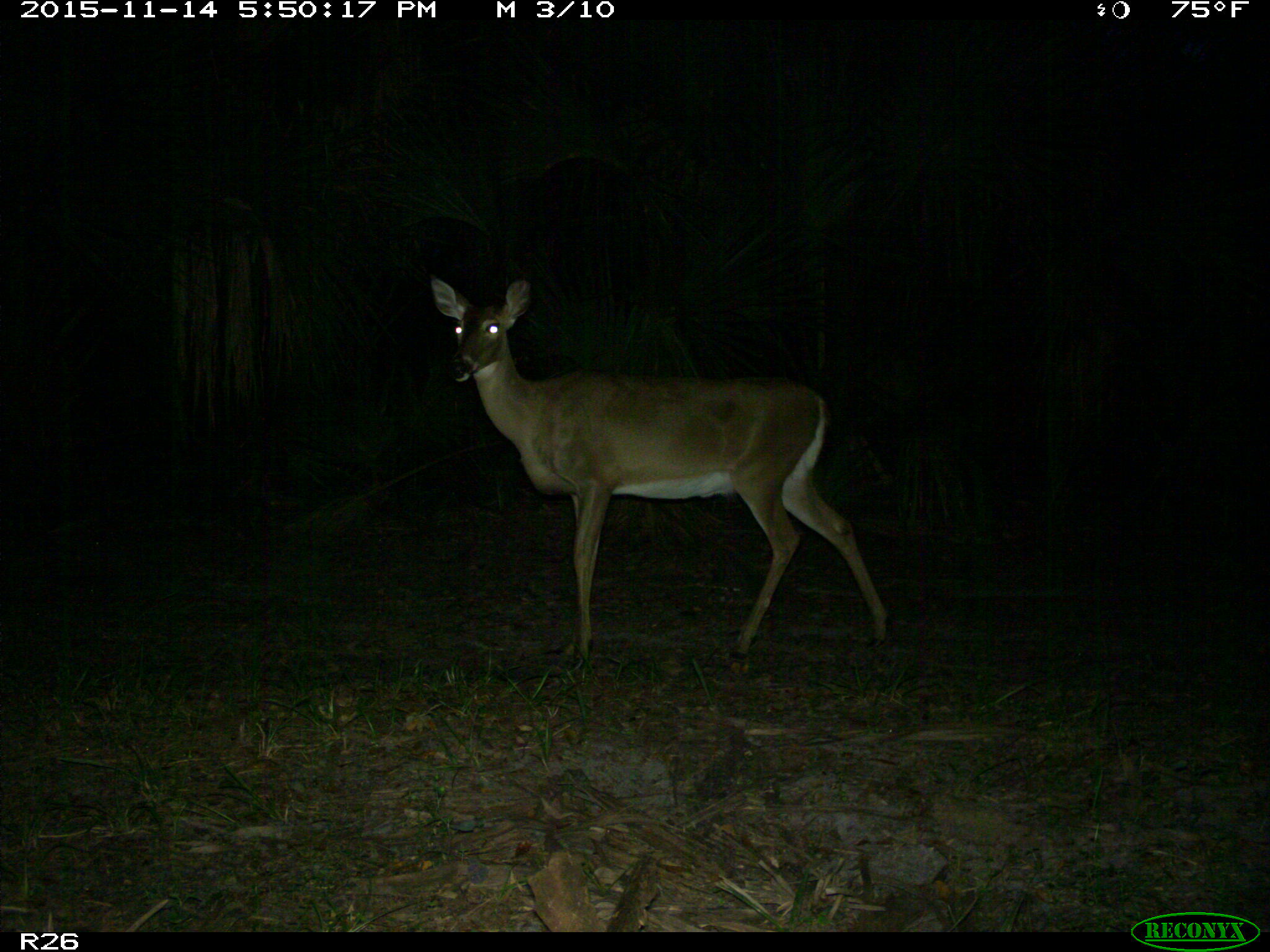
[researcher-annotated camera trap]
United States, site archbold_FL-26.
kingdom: Animalia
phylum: Chordata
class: Mammalia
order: Artiodactyla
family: Cervidae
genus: Odocoileus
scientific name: Odocoileus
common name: deer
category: unidentified deer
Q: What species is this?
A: Unidentified deer (deer) (Odocoileus).